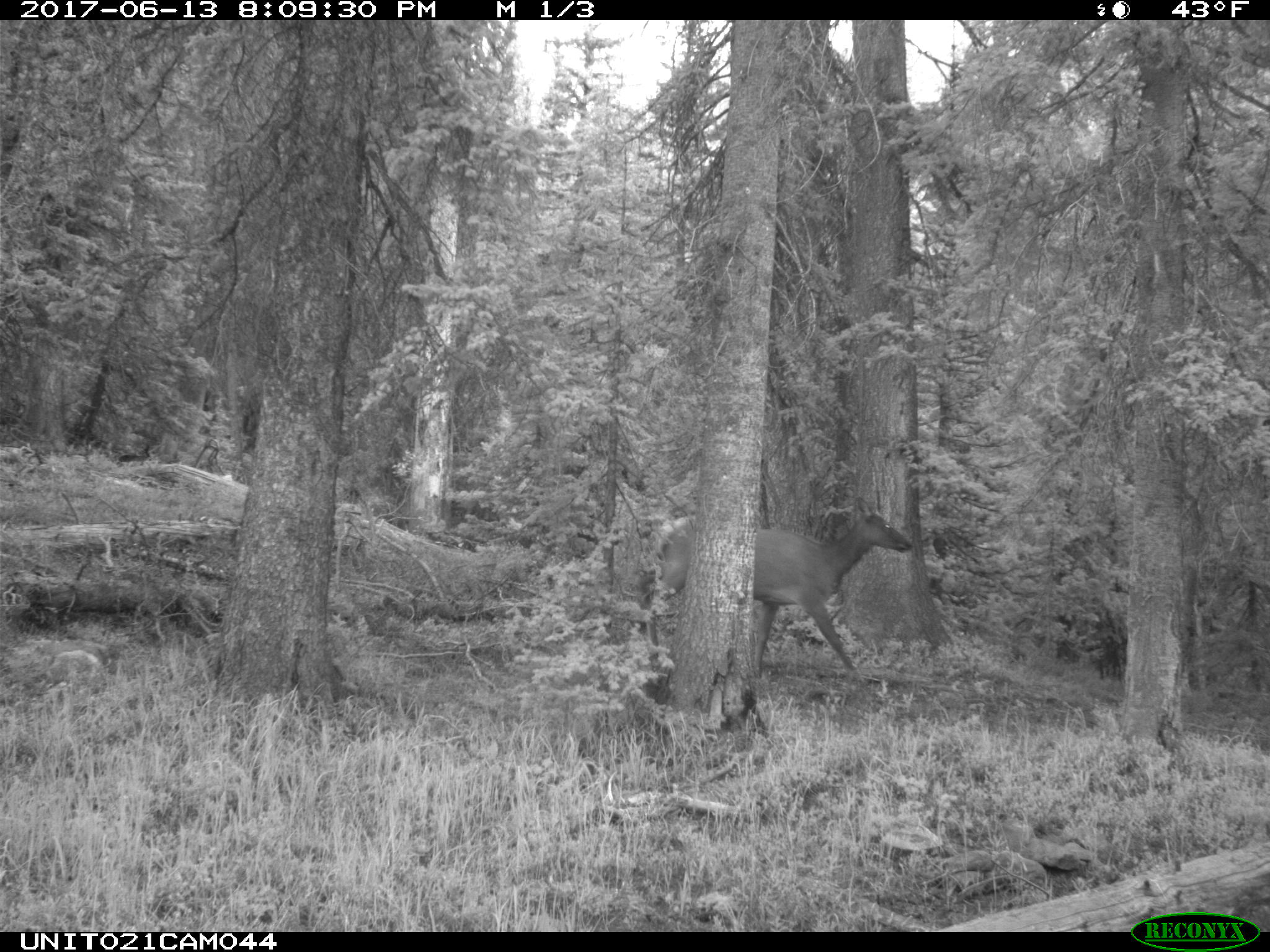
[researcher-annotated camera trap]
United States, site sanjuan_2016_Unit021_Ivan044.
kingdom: Animalia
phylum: Chordata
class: Mammalia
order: Artiodactyla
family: Cervidae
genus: Cervus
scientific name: Cervus elaphus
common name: red deer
Cervus elaphus (red deer).